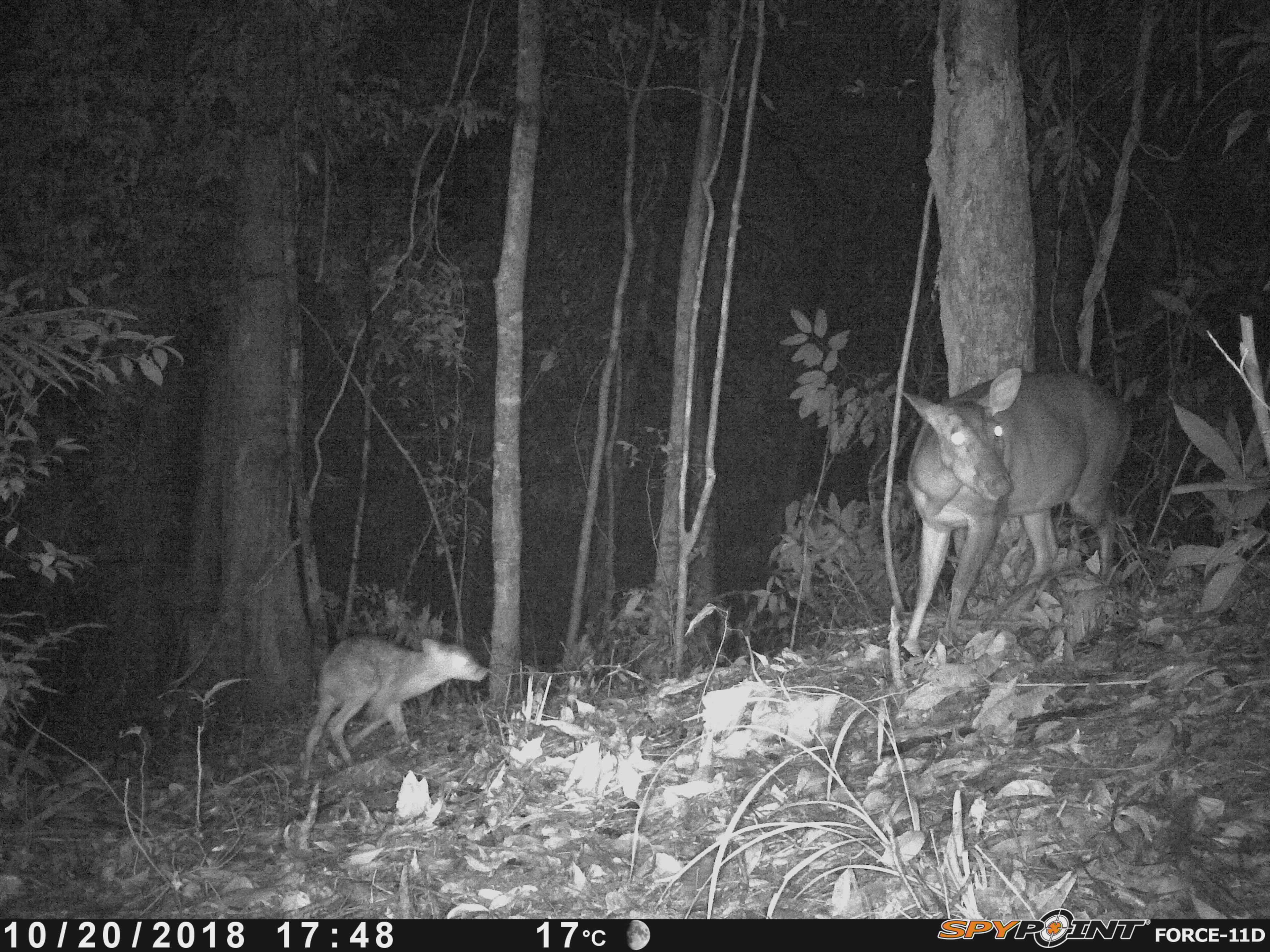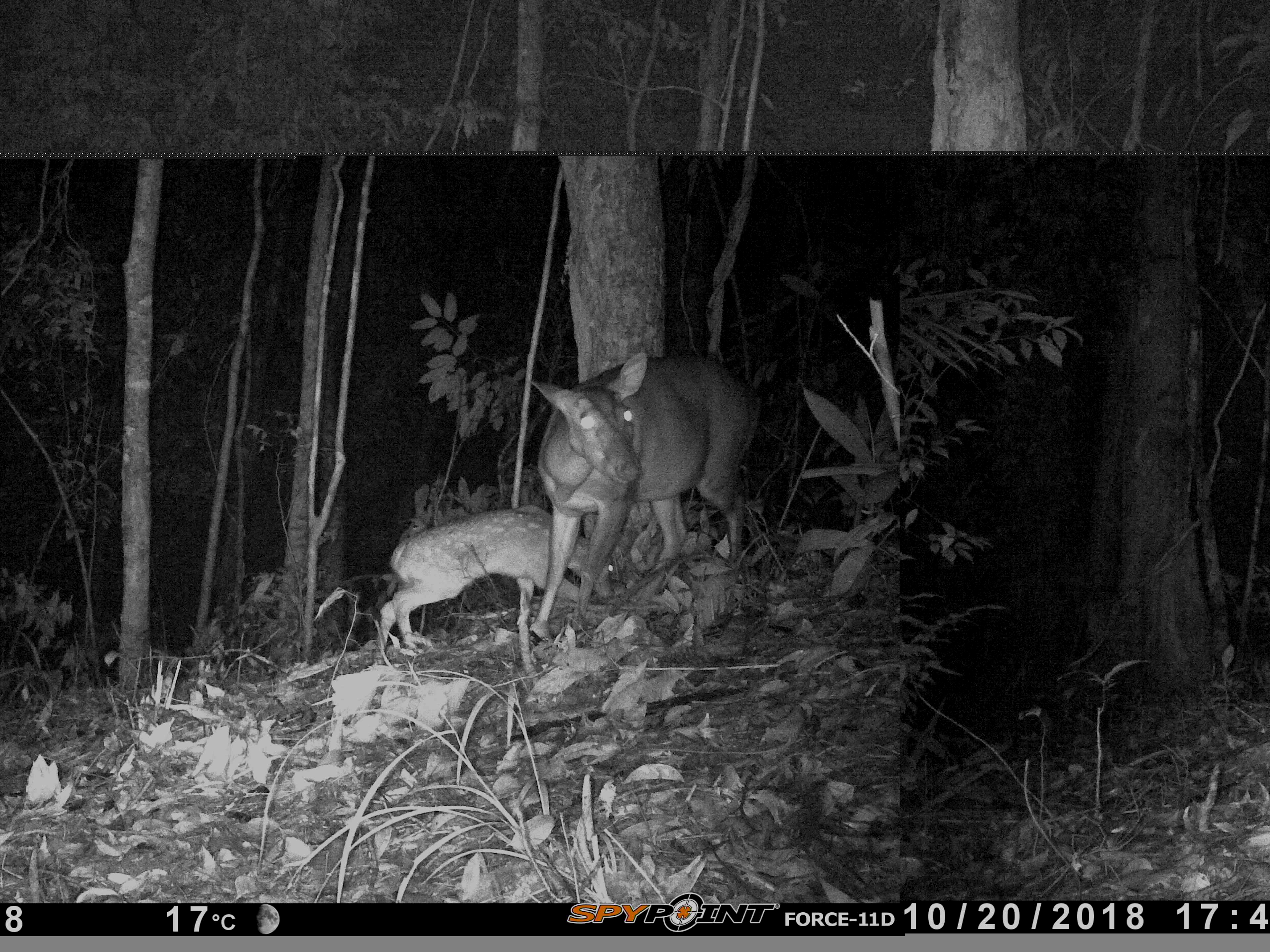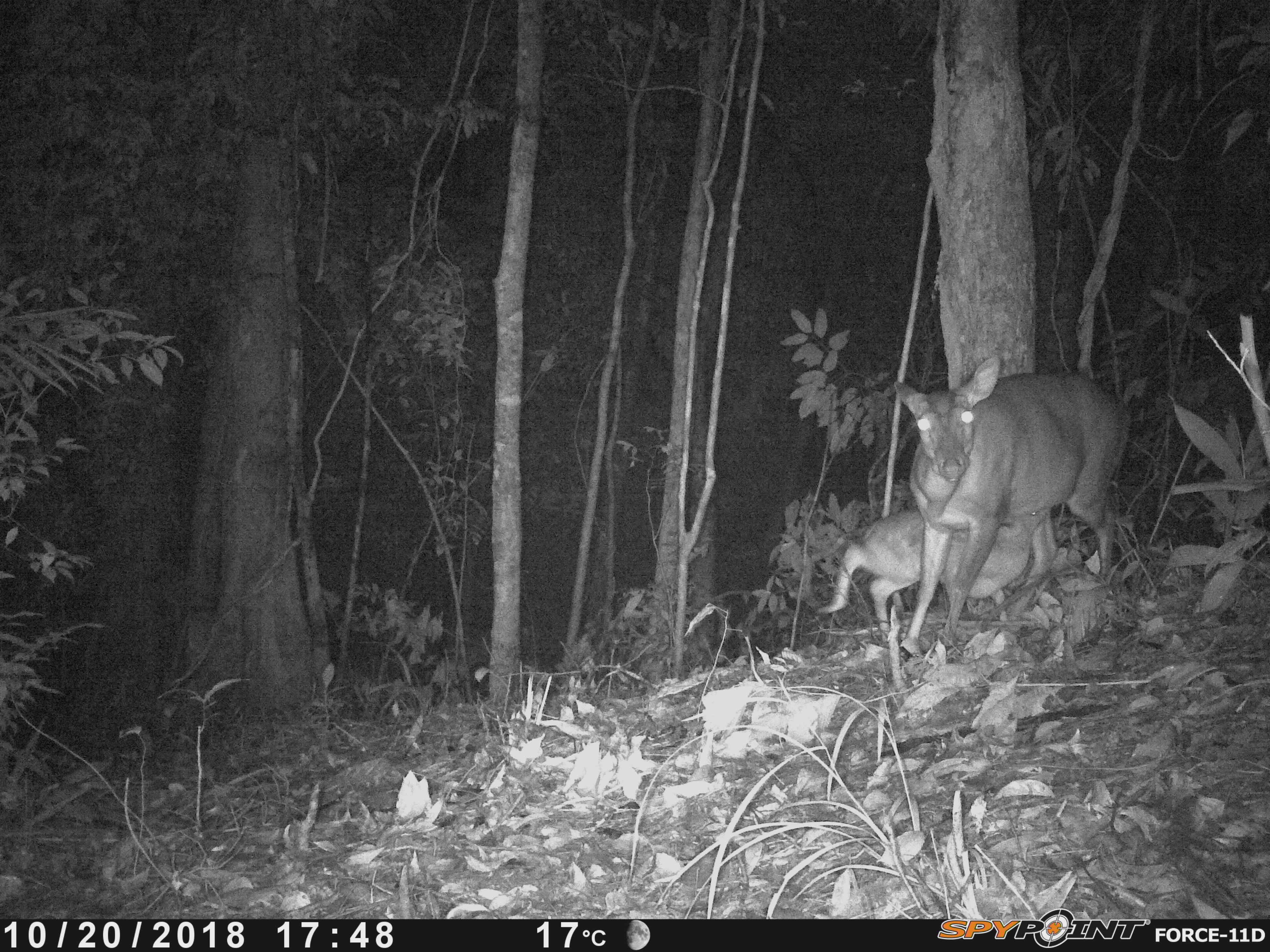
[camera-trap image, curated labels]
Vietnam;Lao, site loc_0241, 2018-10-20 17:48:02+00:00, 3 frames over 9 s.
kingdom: Animalia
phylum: Chordata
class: Mammalia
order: Artiodactyla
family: Cervidae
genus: Muntiacus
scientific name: Muntiacus vuquangensis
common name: large-antlered muntjac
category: large antlered muntjac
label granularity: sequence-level